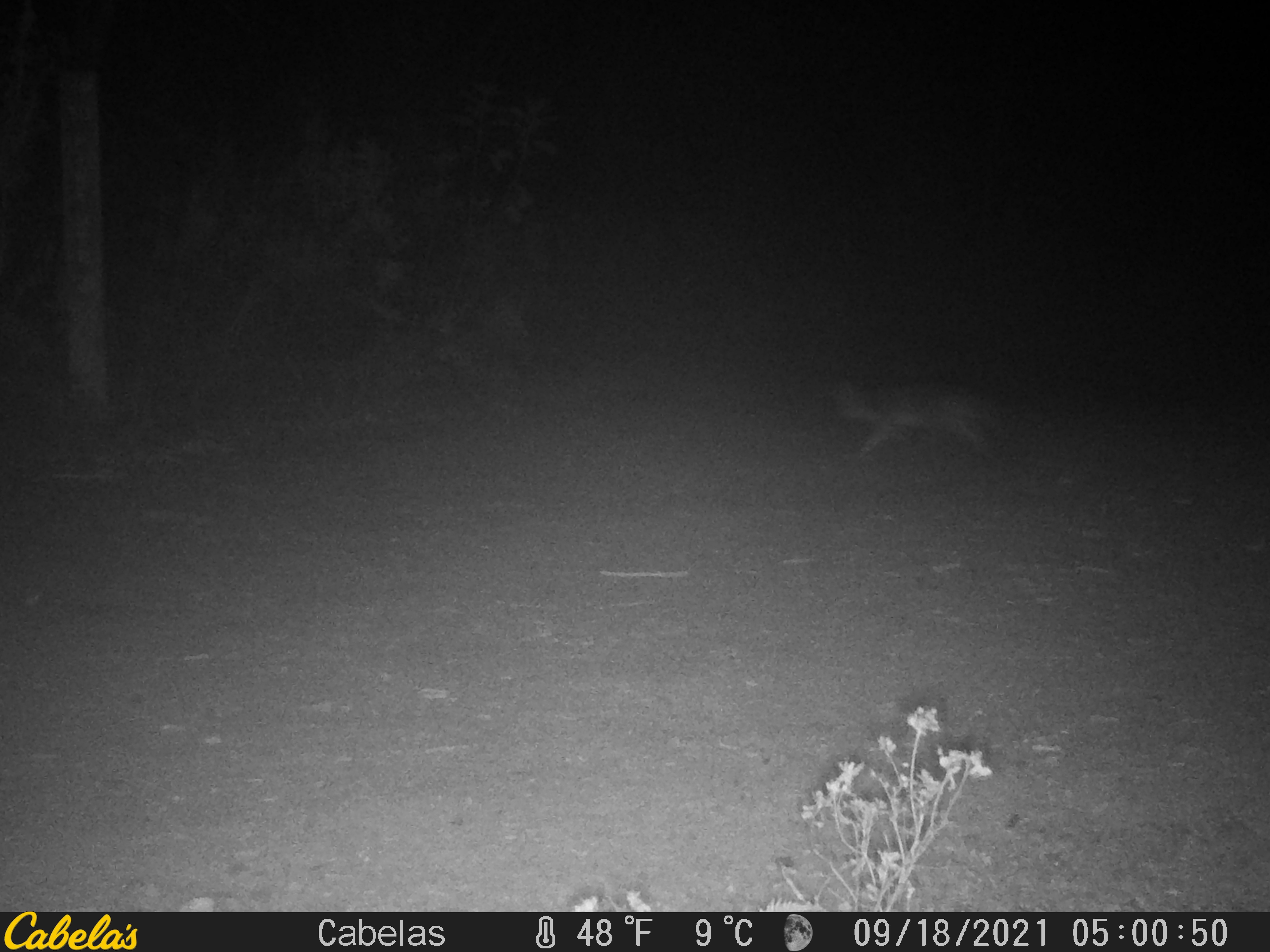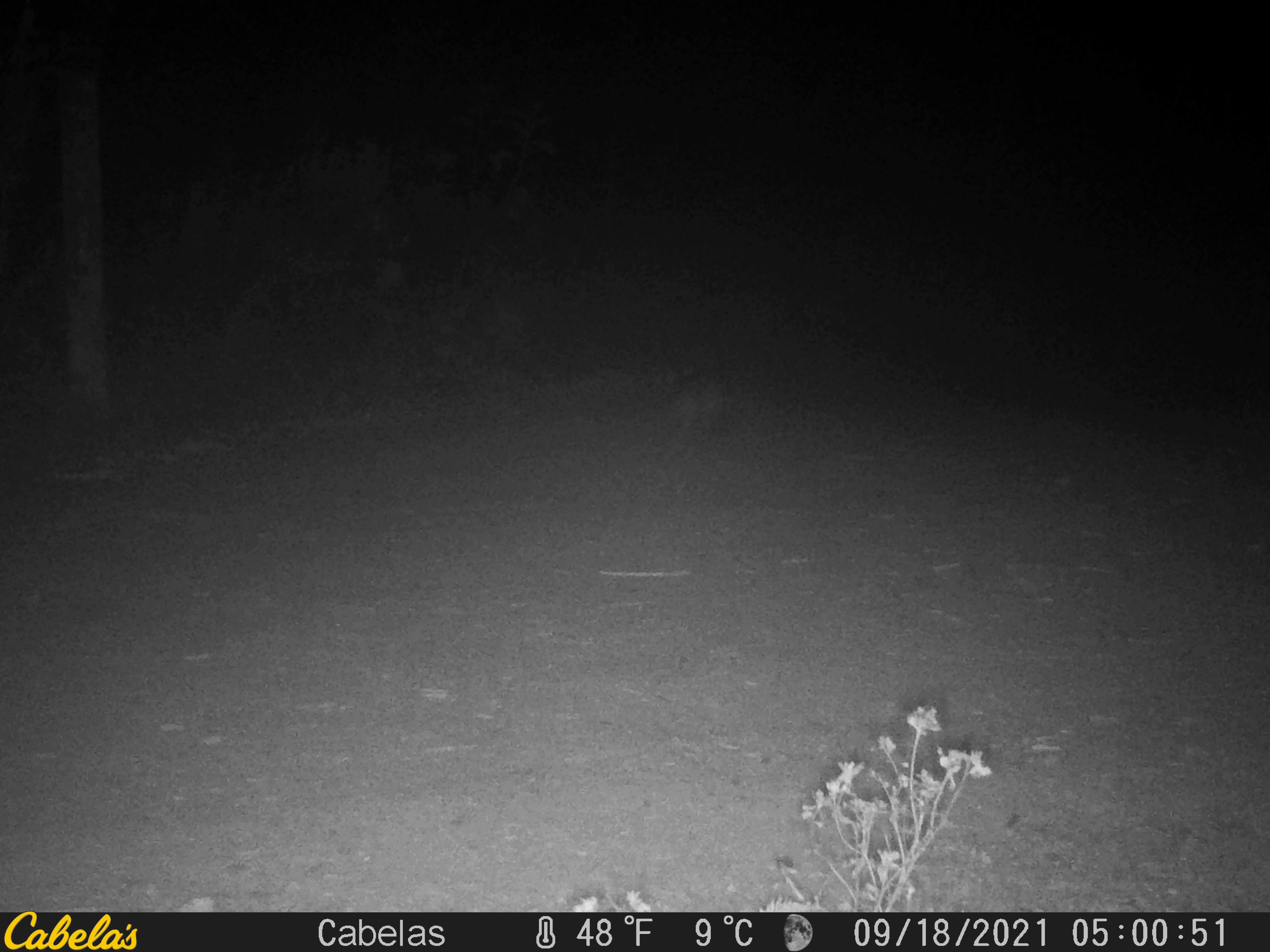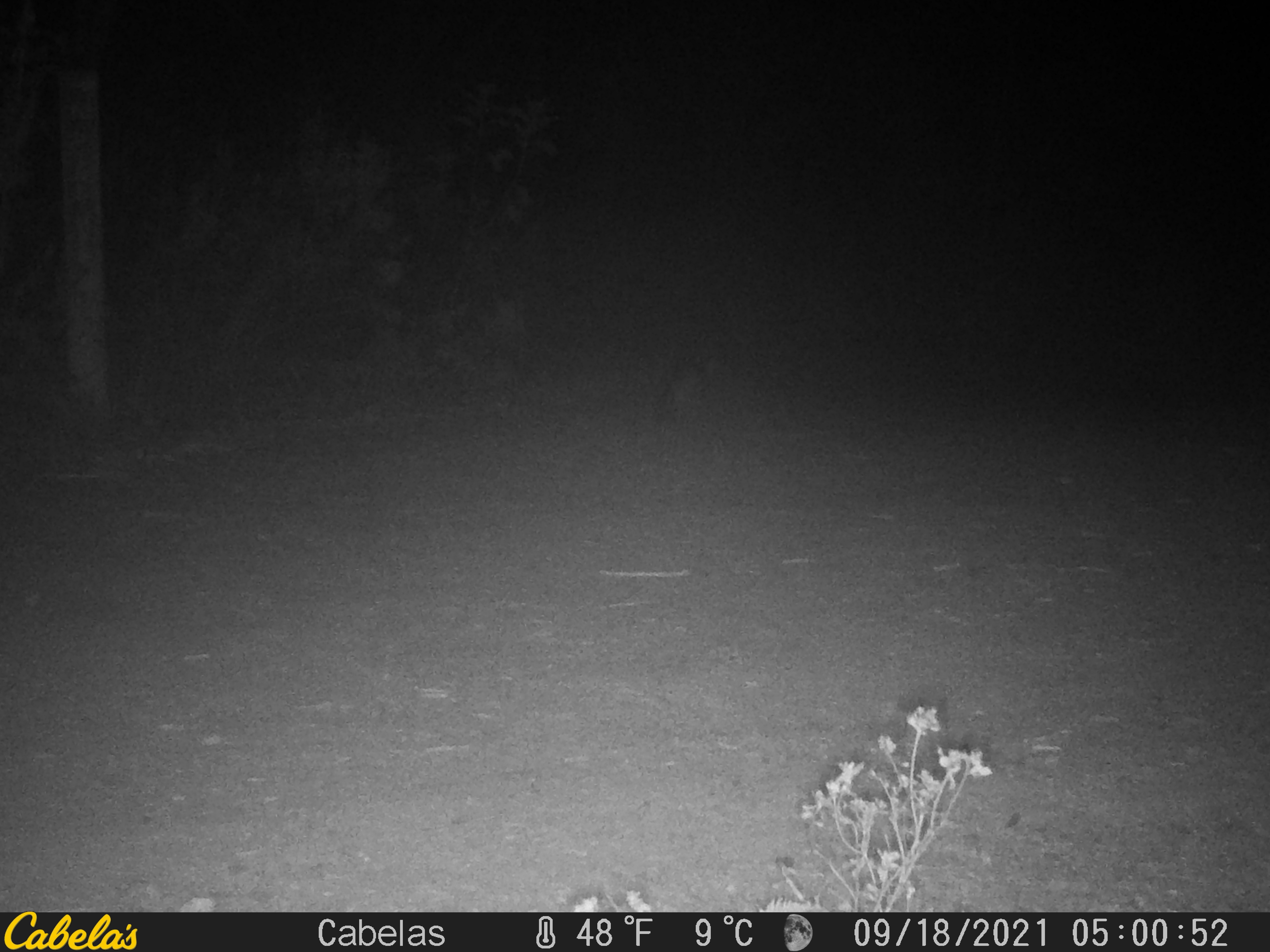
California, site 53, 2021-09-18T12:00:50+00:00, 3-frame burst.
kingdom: Animalia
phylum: Chordata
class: Mammalia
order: Carnivora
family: Canidae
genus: Urocyon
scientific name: Urocyon cinereoargenteus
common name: gray fox